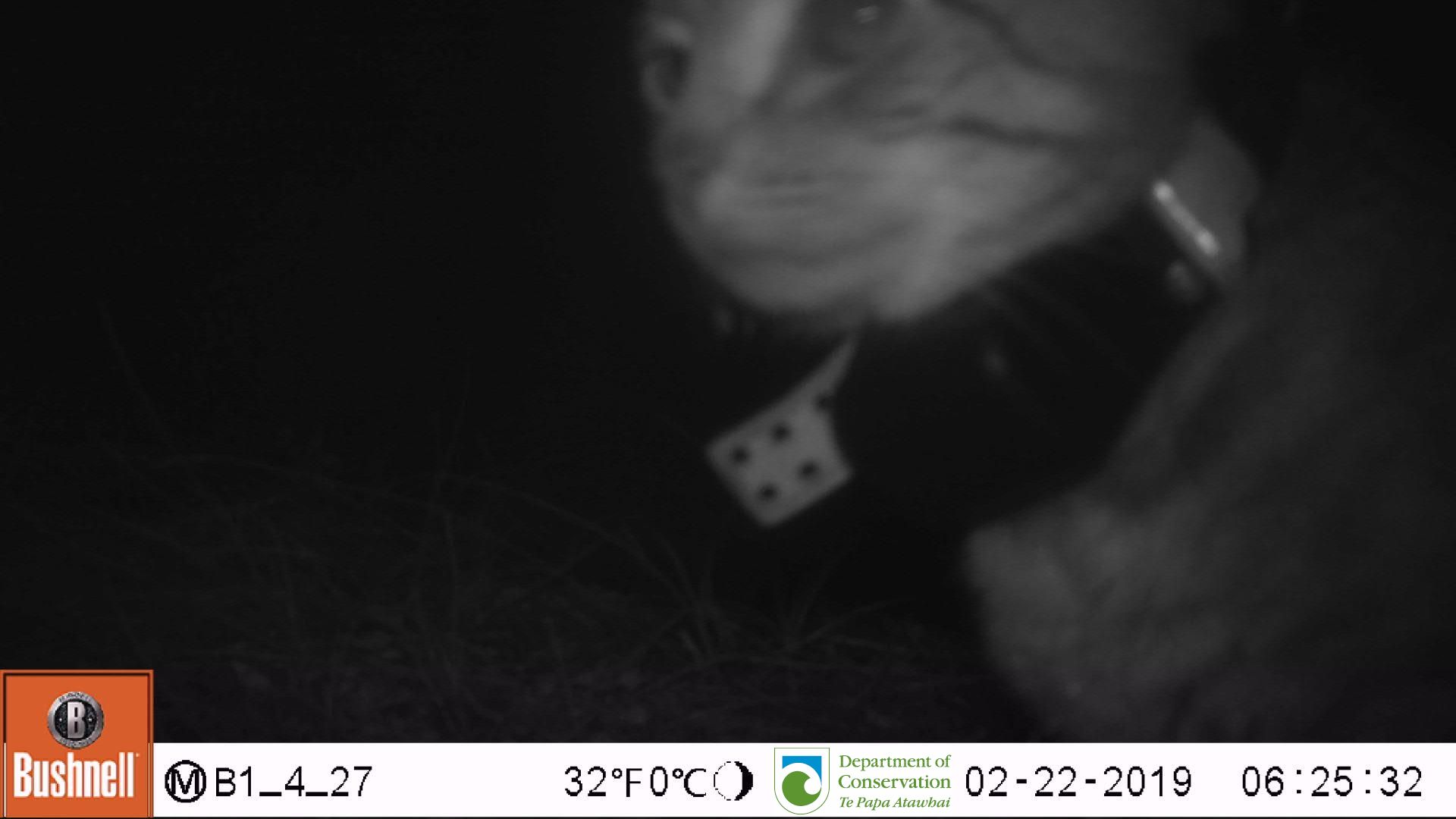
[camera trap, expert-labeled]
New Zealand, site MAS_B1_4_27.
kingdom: Animalia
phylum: Chordata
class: Mammalia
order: Carnivora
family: Felidae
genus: Felis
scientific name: Felis catus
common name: domestic cat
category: cat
Cat (domestic cat) (Felis catus).